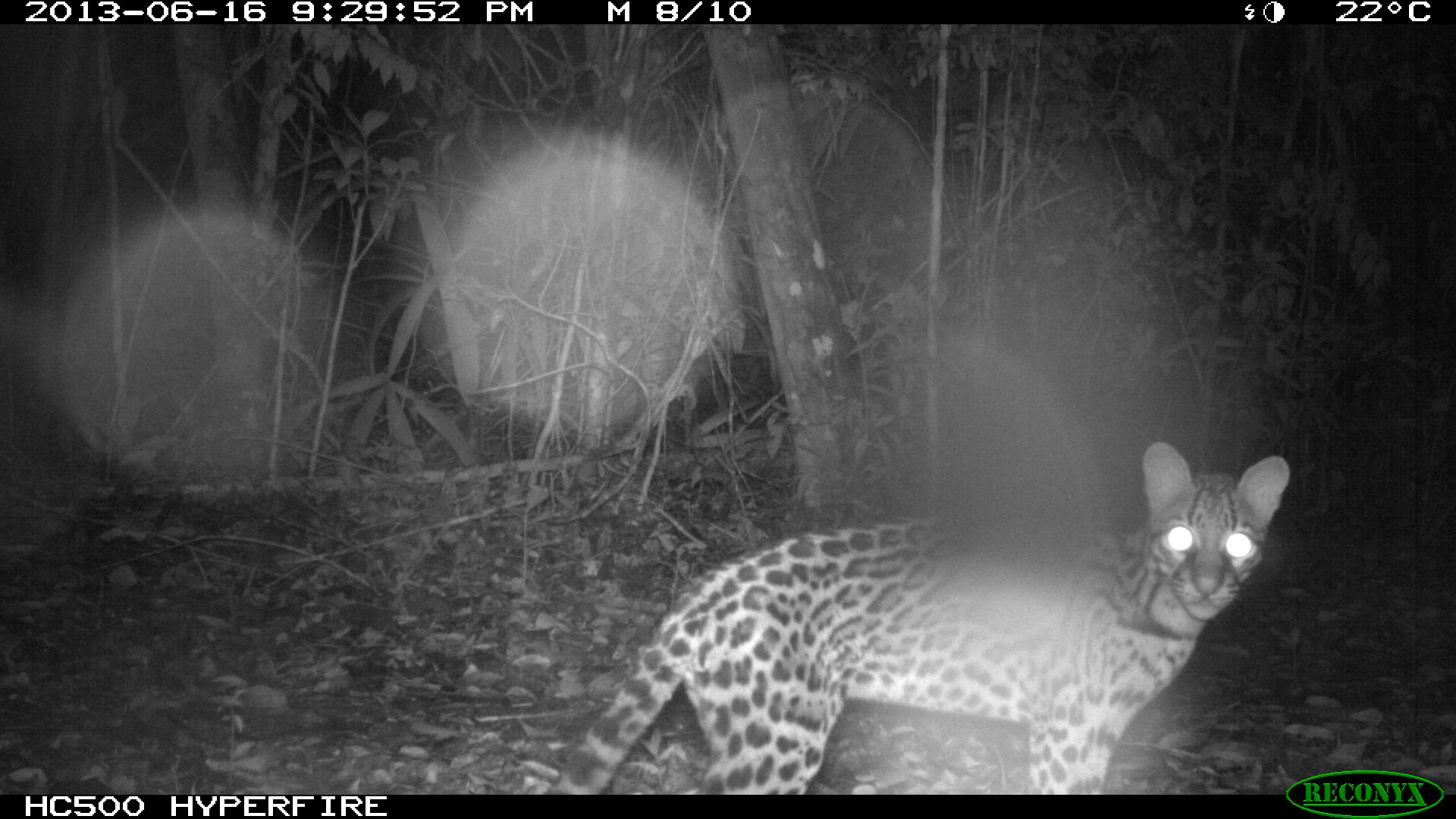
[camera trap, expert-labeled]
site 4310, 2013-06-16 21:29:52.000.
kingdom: Animalia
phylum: Chordata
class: Mammalia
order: Carnivora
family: Felidae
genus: Leopardus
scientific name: Leopardus pardalis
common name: ocelot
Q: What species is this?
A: Leopardus pardalis (ocelot).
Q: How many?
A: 1.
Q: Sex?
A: Female.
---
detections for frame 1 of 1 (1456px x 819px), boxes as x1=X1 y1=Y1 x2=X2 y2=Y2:
leopardus pardalis: x1=542 y1=439 x2=1289 y2=793